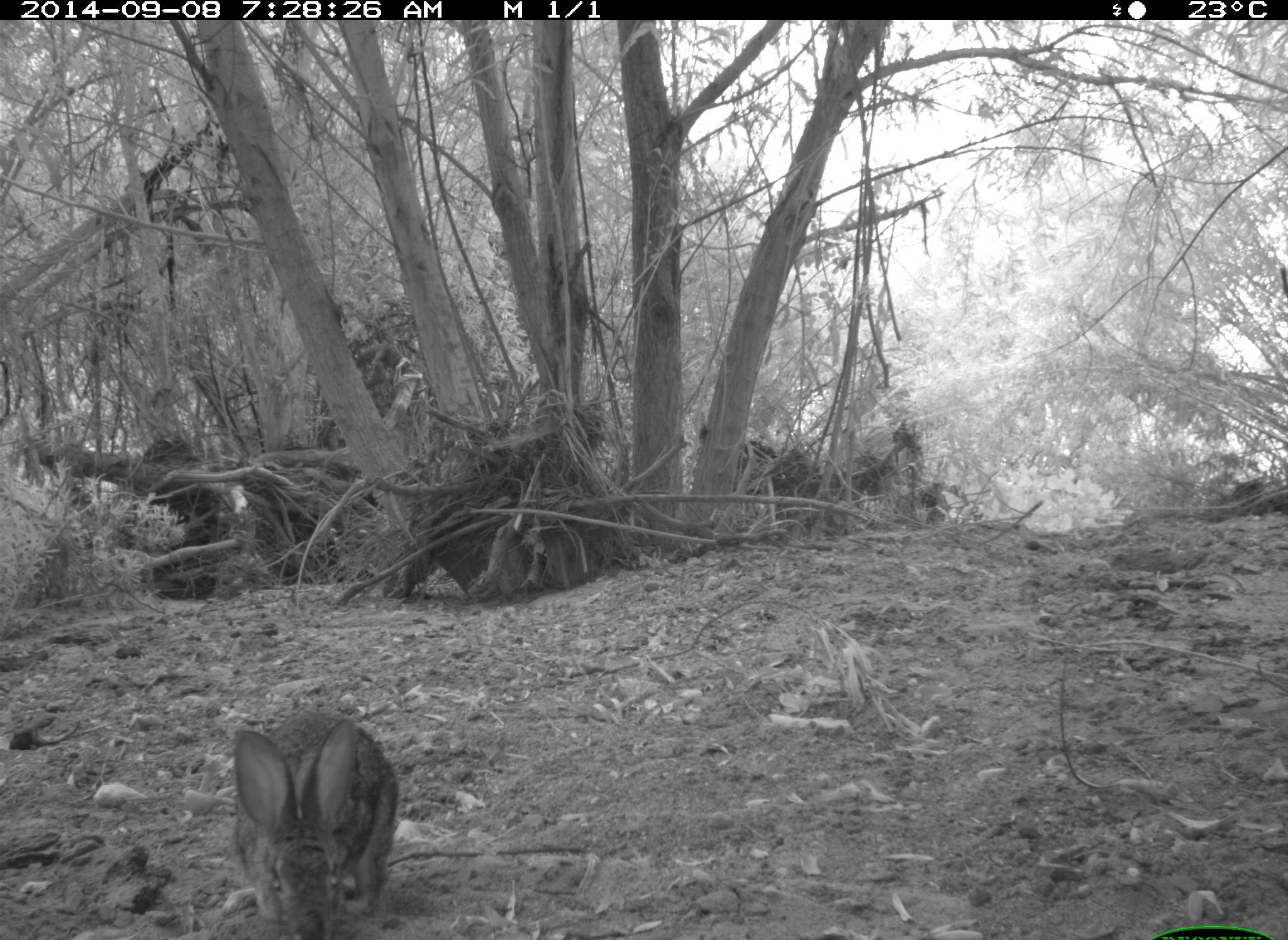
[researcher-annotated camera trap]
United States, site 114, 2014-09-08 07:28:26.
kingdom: Animalia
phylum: Chordata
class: Mammalia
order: Lagomorpha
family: Leporidae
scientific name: Leporidae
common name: rabbits and hares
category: rabbit